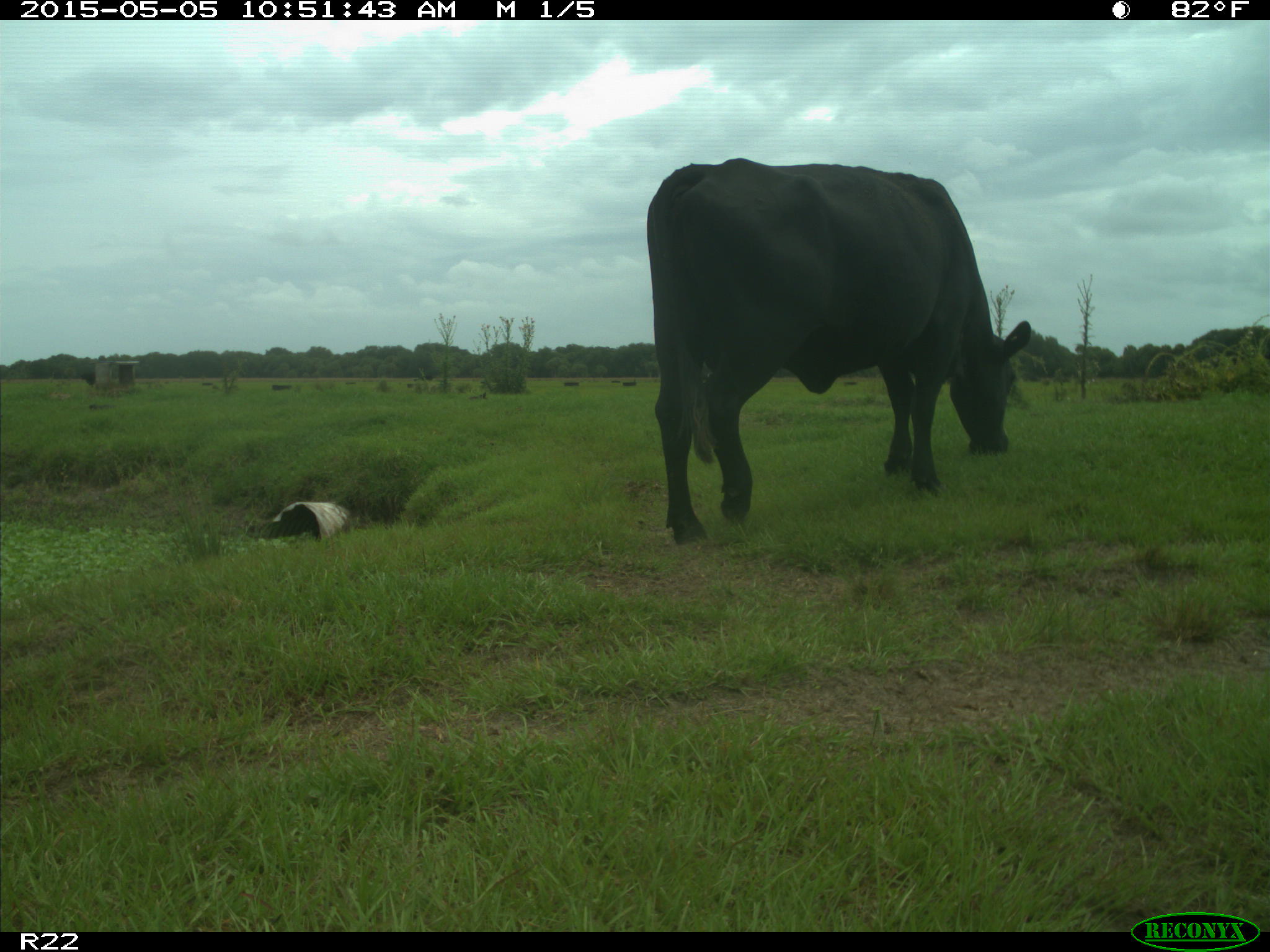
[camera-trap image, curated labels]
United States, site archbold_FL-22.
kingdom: Animalia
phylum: Chordata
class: Mammalia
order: Artiodactyla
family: Bovidae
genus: Bos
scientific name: Bos taurus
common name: domestic cow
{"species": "Bos taurus (domestic cow)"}